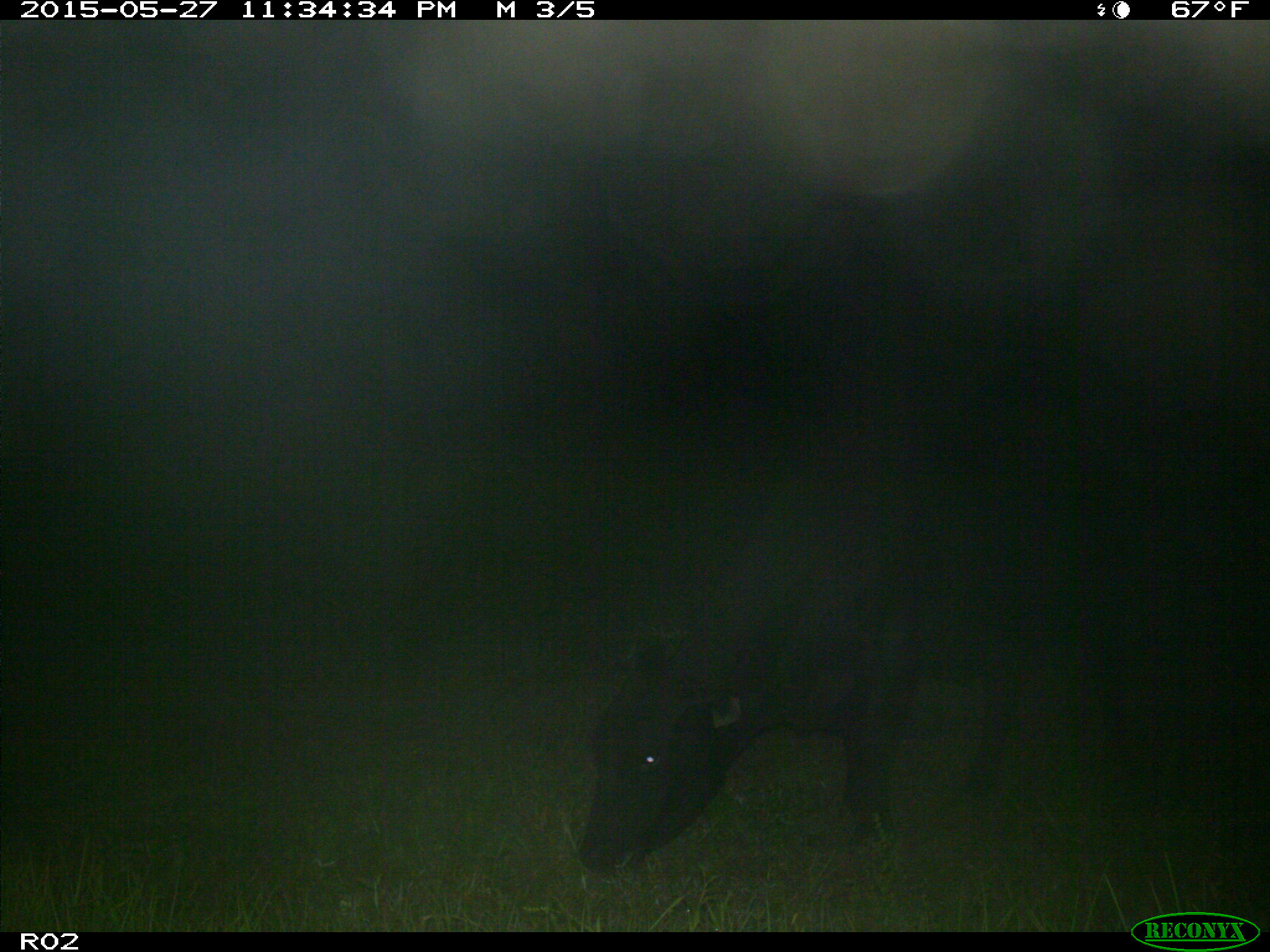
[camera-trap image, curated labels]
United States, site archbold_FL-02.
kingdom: Animalia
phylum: Chordata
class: Mammalia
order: Artiodactyla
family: Bovidae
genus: Bos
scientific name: Bos taurus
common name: domestic cow